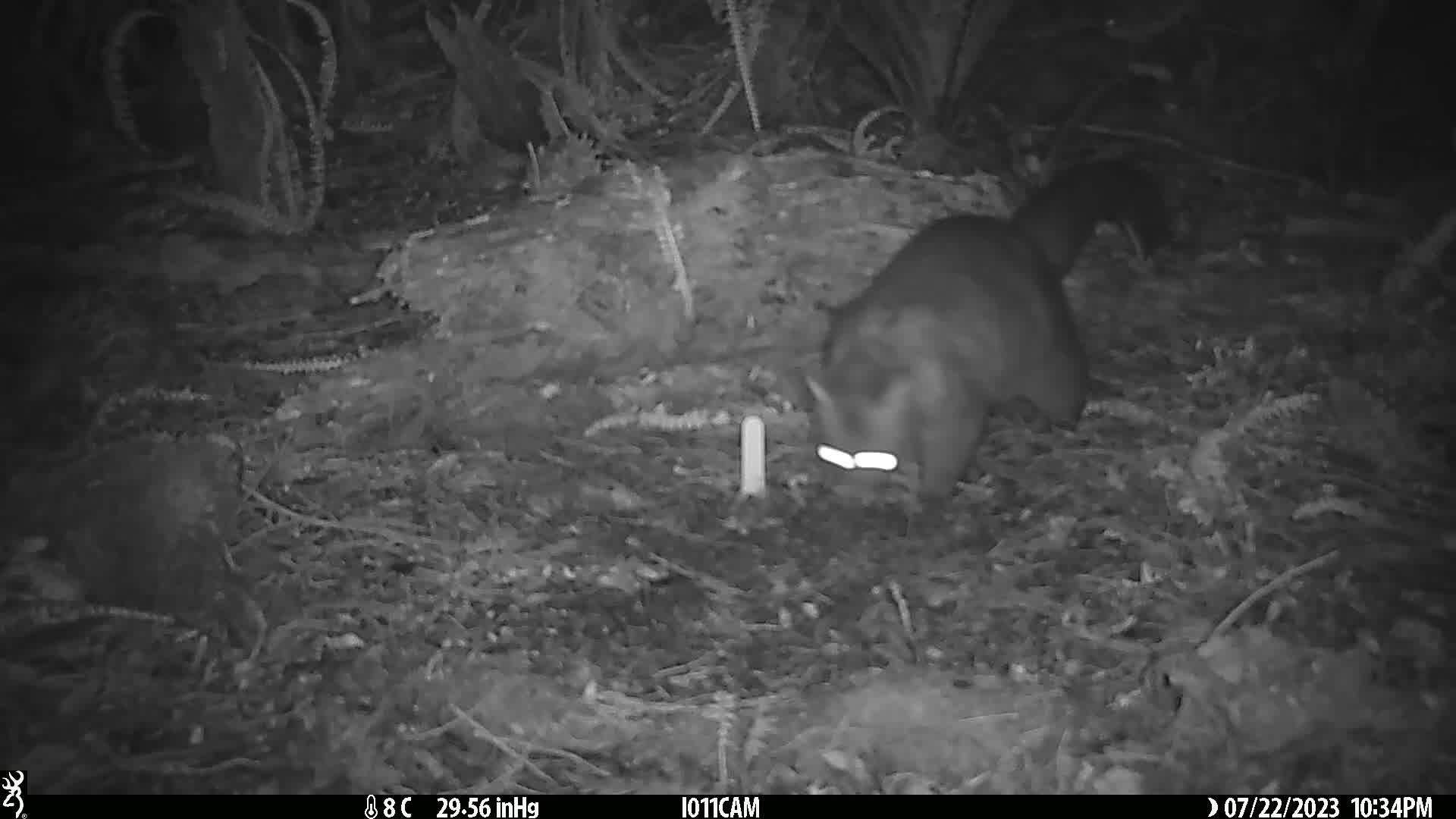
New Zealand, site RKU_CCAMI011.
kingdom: Animalia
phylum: Chordata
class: Mammalia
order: Diprotodontia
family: Phalangeridae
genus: Trichosurus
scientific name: Trichosurus vulpecula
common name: common brushtail possum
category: possum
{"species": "possum (common brushtail possum) (Trichosurus vulpecula)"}